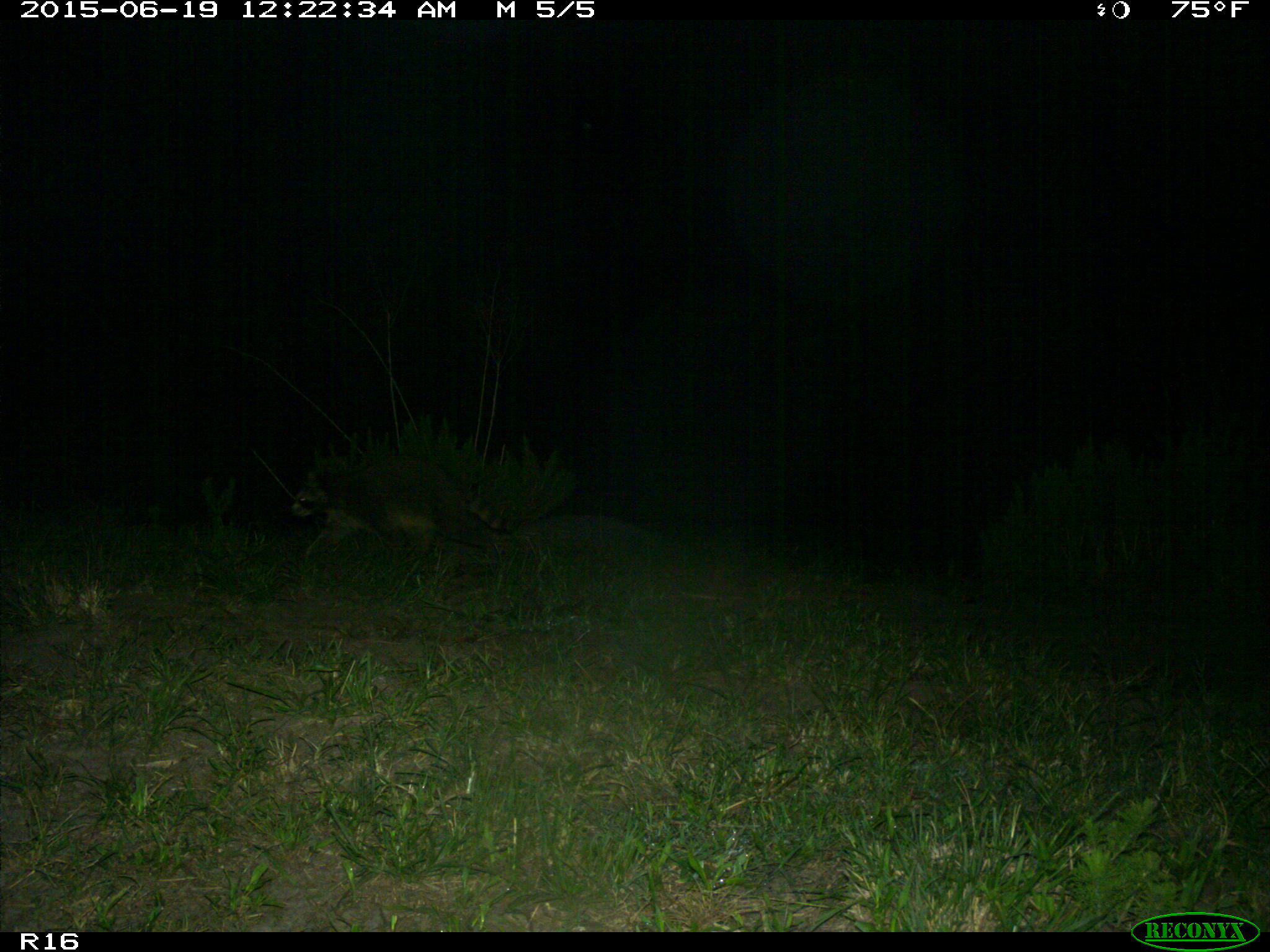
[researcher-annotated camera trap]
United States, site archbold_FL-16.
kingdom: Animalia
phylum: Chordata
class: Mammalia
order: Carnivora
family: Procyonidae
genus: Procyon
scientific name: Procyon lotor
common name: common raccoon